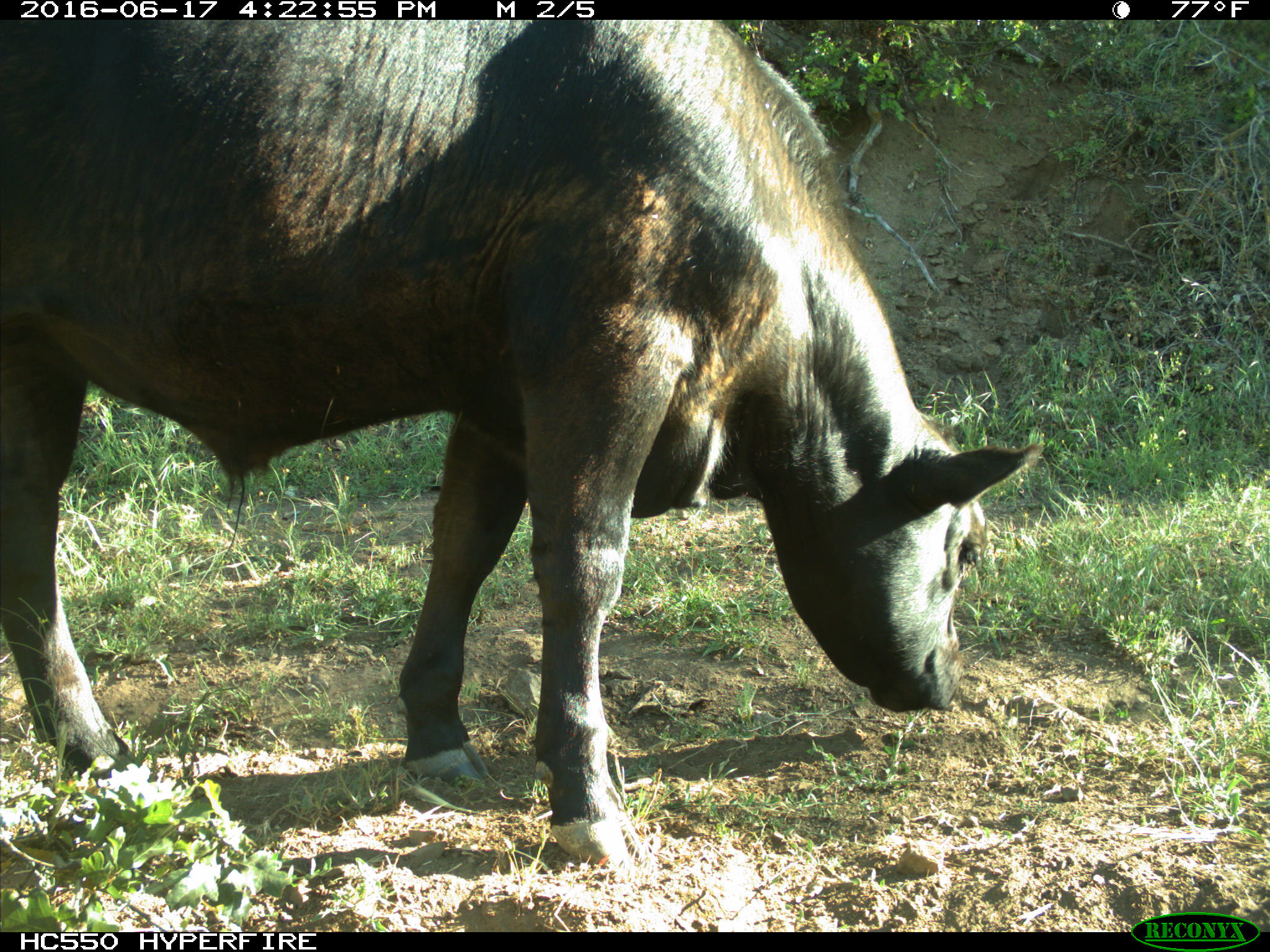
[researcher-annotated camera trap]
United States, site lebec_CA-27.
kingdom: Animalia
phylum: Chordata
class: Mammalia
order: Artiodactyla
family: Bovidae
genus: Bos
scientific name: Bos taurus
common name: domestic cow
Bos taurus (domestic cow).